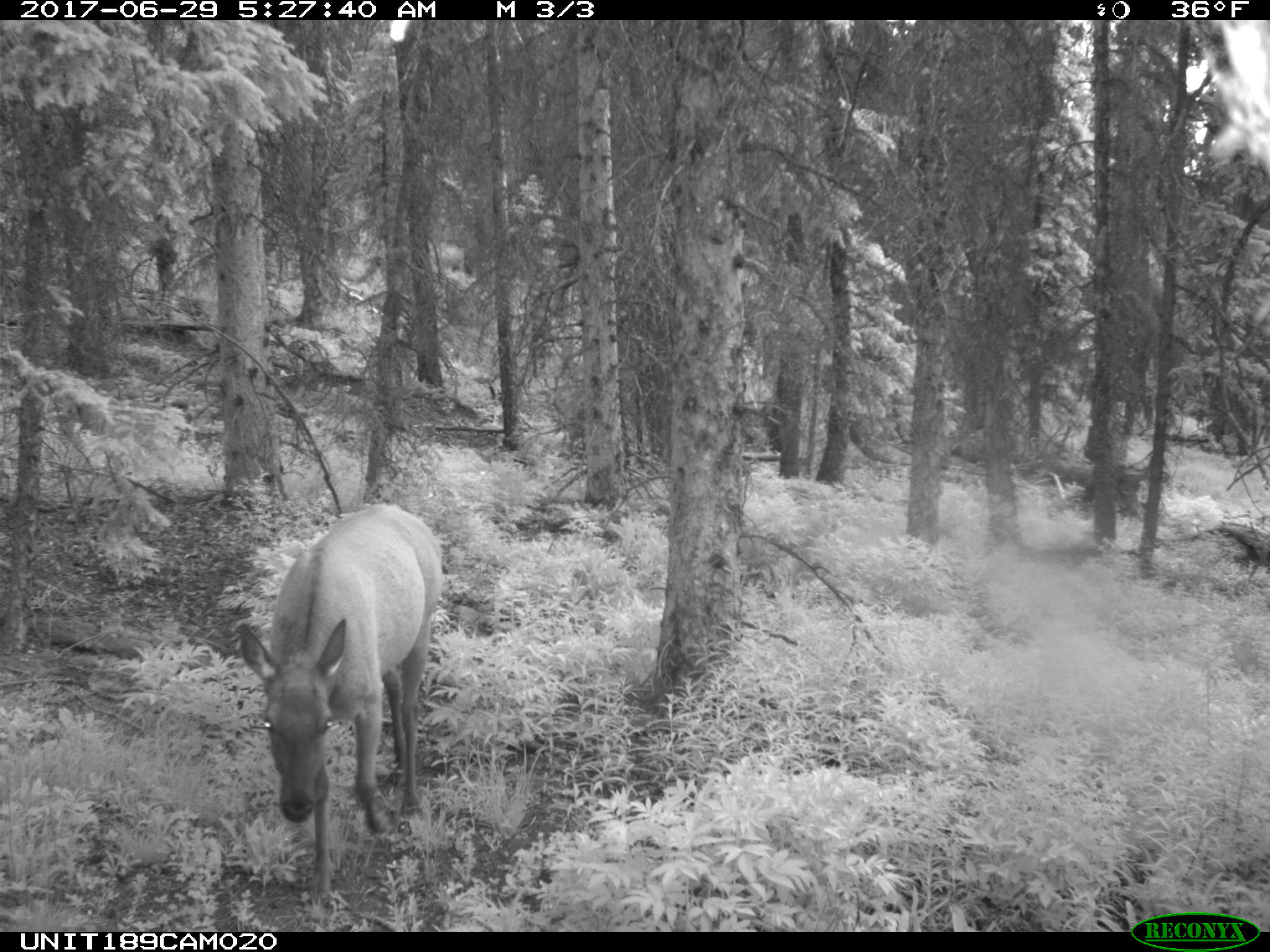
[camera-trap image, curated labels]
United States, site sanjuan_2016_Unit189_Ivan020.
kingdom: Animalia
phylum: Chordata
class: Mammalia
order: Artiodactyla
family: Cervidae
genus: Cervus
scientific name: Cervus elaphus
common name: red deer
Cervus elaphus (red deer).